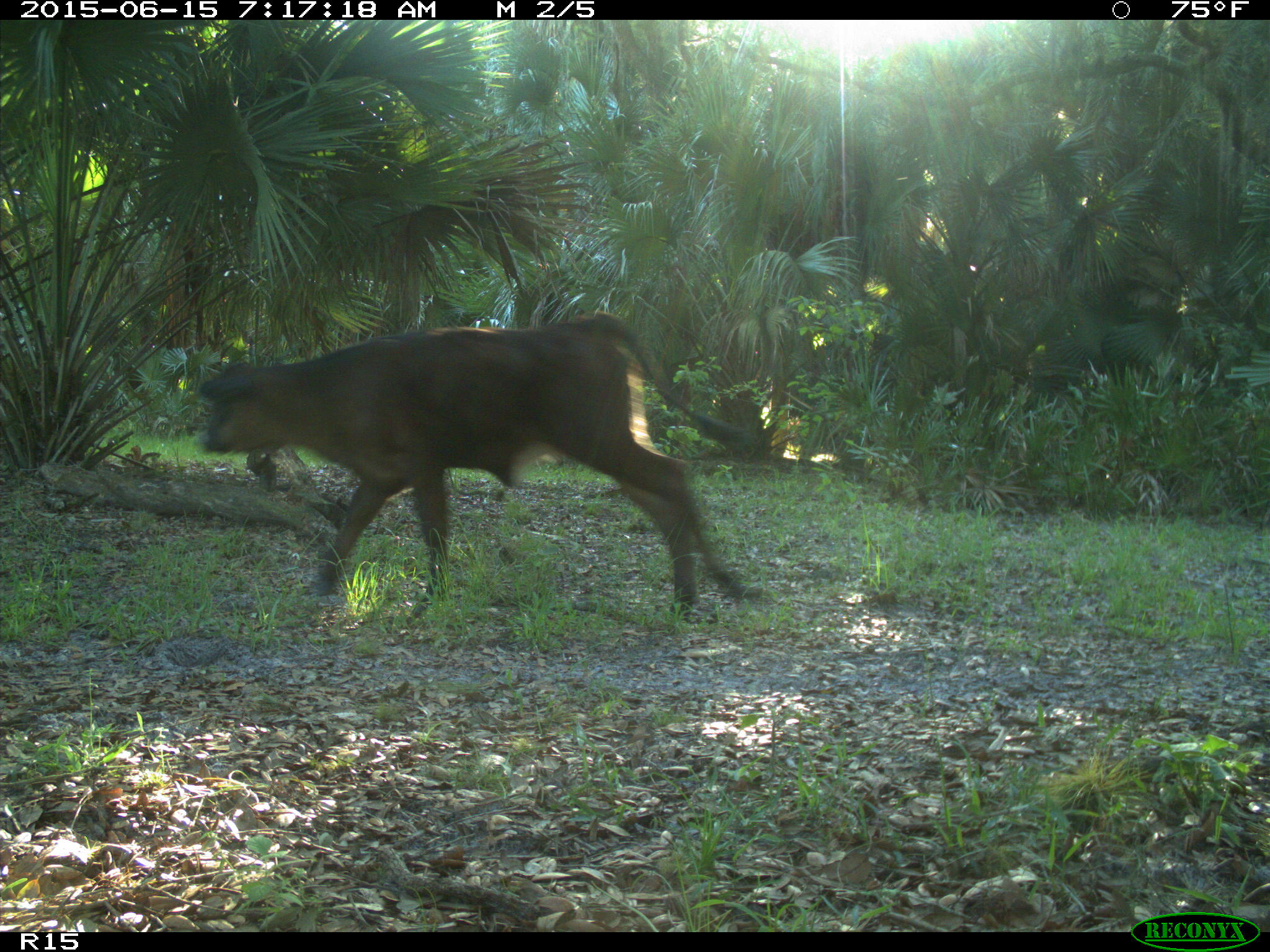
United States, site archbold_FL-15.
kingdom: Animalia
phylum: Chordata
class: Mammalia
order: Artiodactyla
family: Bovidae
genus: Bos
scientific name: Bos taurus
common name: domestic cow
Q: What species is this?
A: Bos taurus (domestic cow).